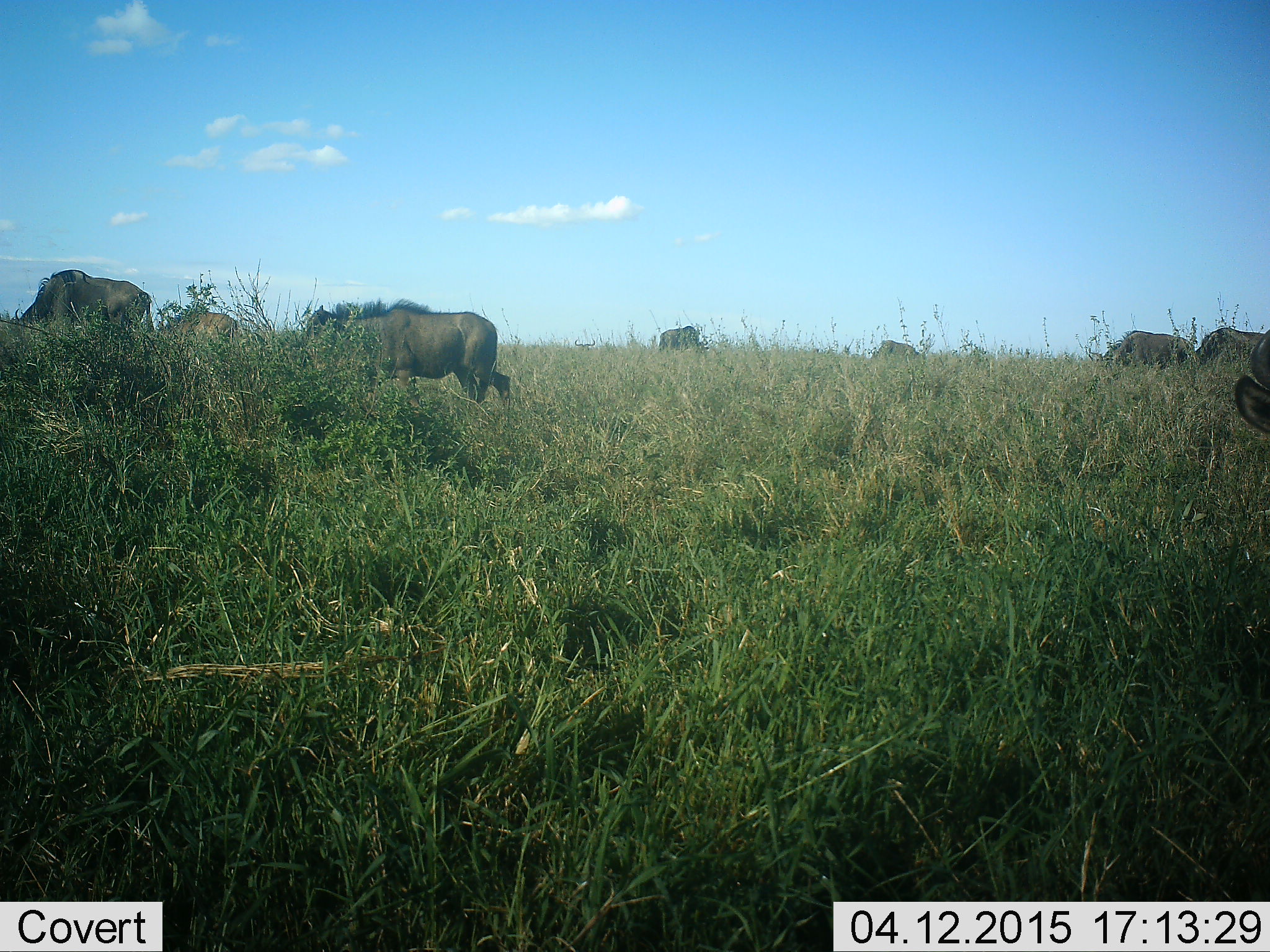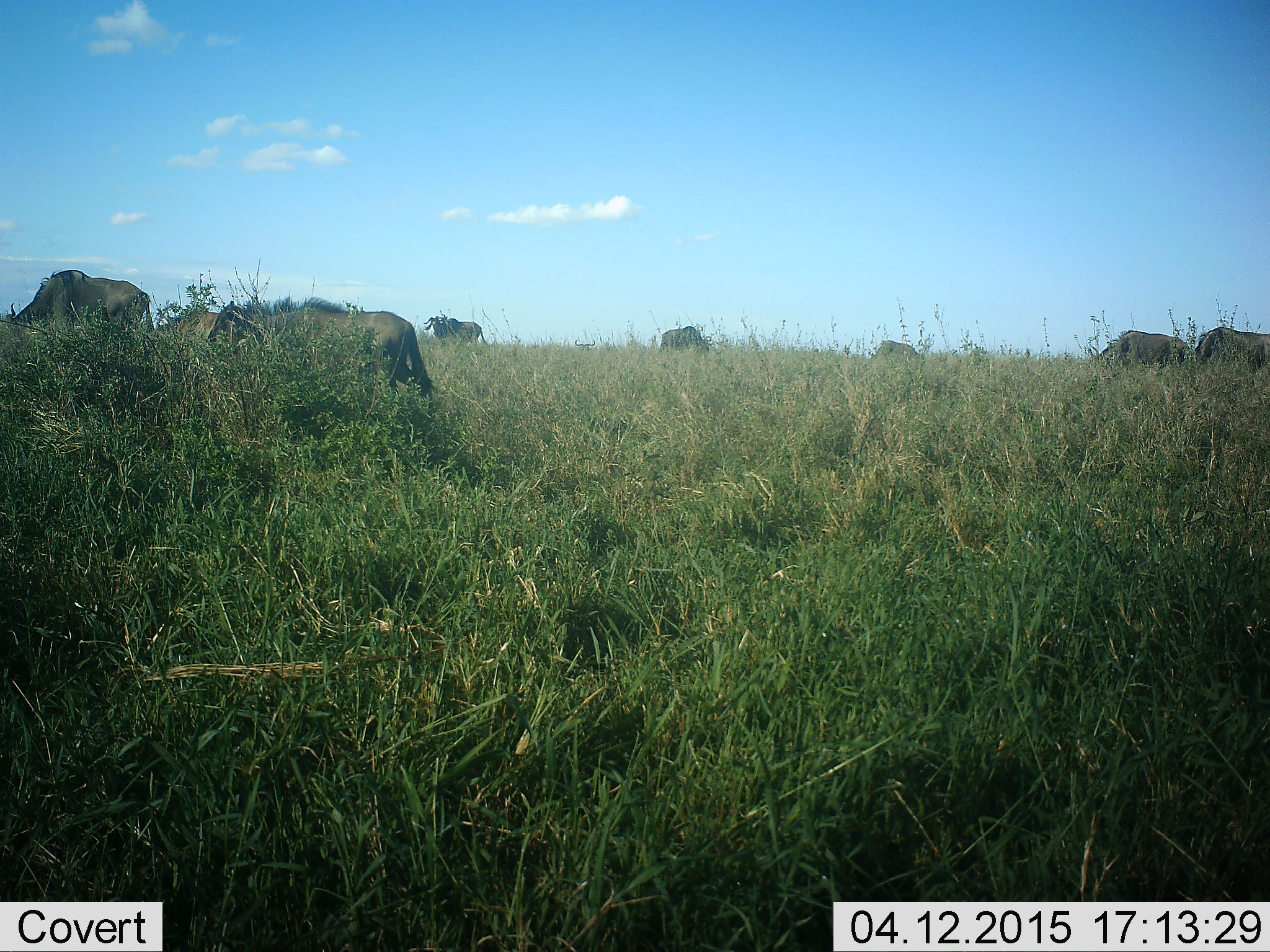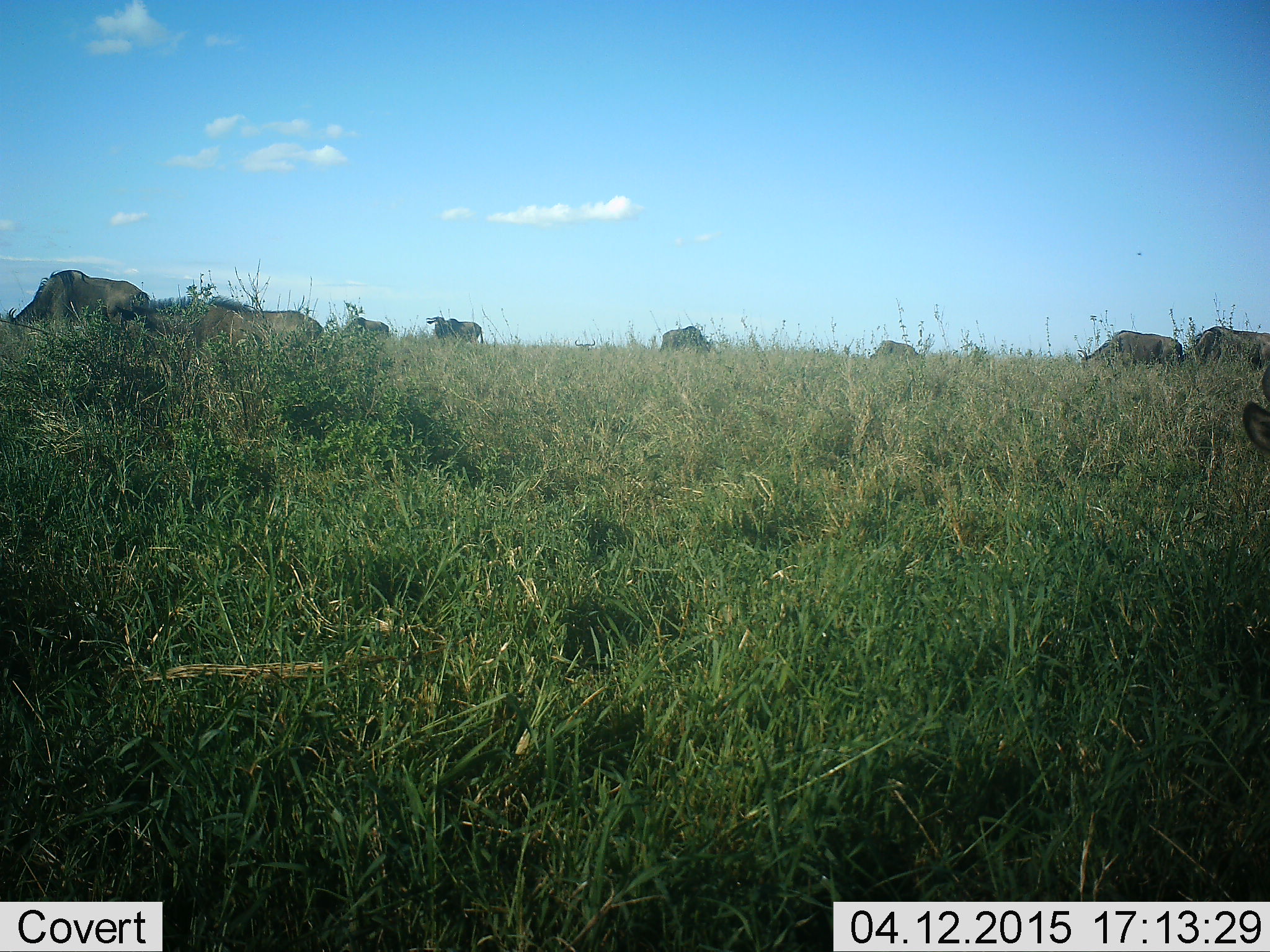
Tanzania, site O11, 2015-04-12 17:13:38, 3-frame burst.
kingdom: Animalia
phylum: Chordata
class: Mammalia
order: Artiodactyla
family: Bovidae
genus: Connochaetes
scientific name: Connochaetes taurinus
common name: blue wildebeest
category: wildebeest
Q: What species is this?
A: Wildebeest (blue wildebeest) (Connochaetes taurinus).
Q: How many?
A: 9.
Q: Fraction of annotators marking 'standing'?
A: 40%.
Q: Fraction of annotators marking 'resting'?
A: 10%.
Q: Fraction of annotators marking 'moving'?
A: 50%.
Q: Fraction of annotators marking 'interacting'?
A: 10%.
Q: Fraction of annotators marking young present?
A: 10%.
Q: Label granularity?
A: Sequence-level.